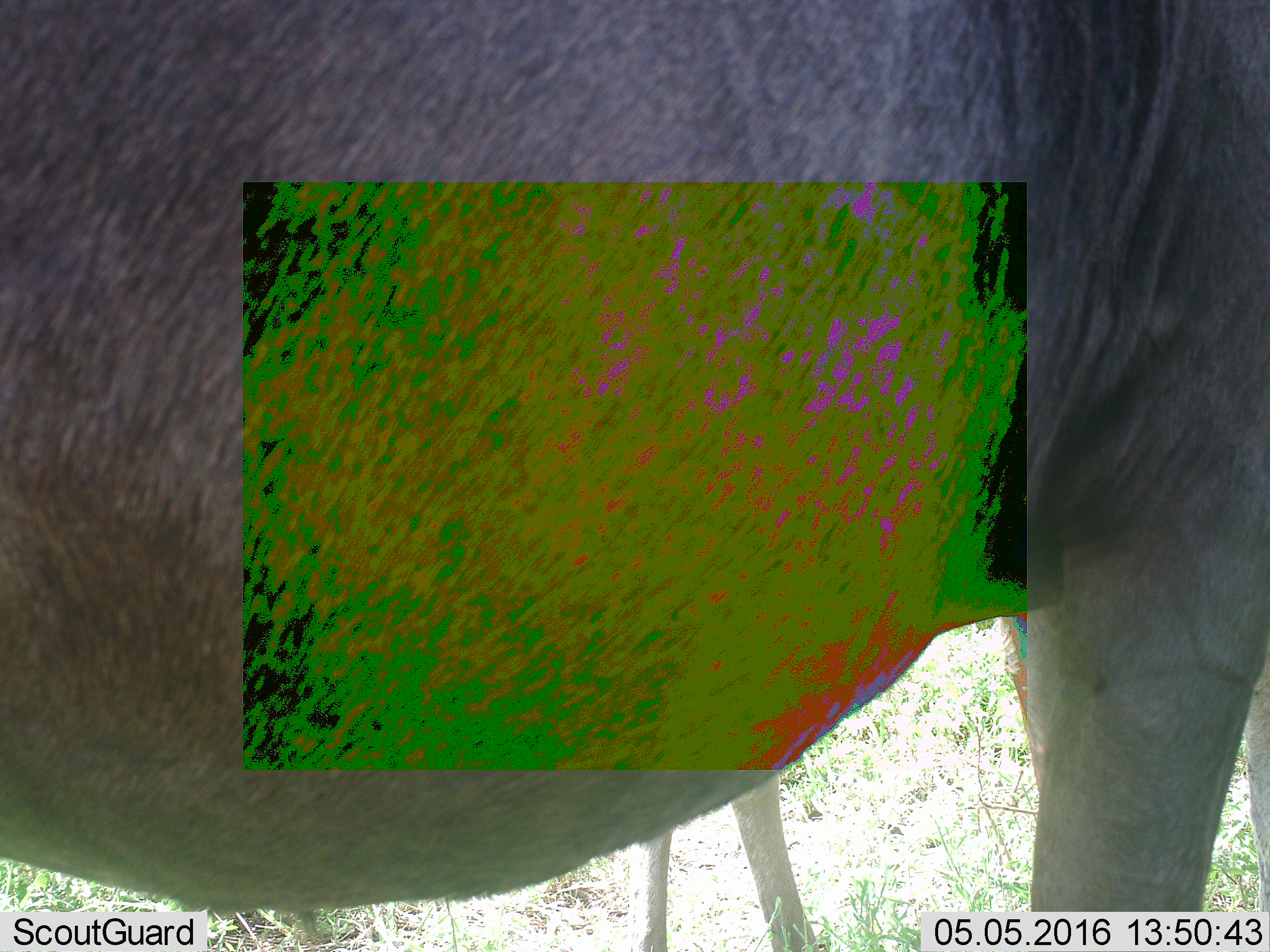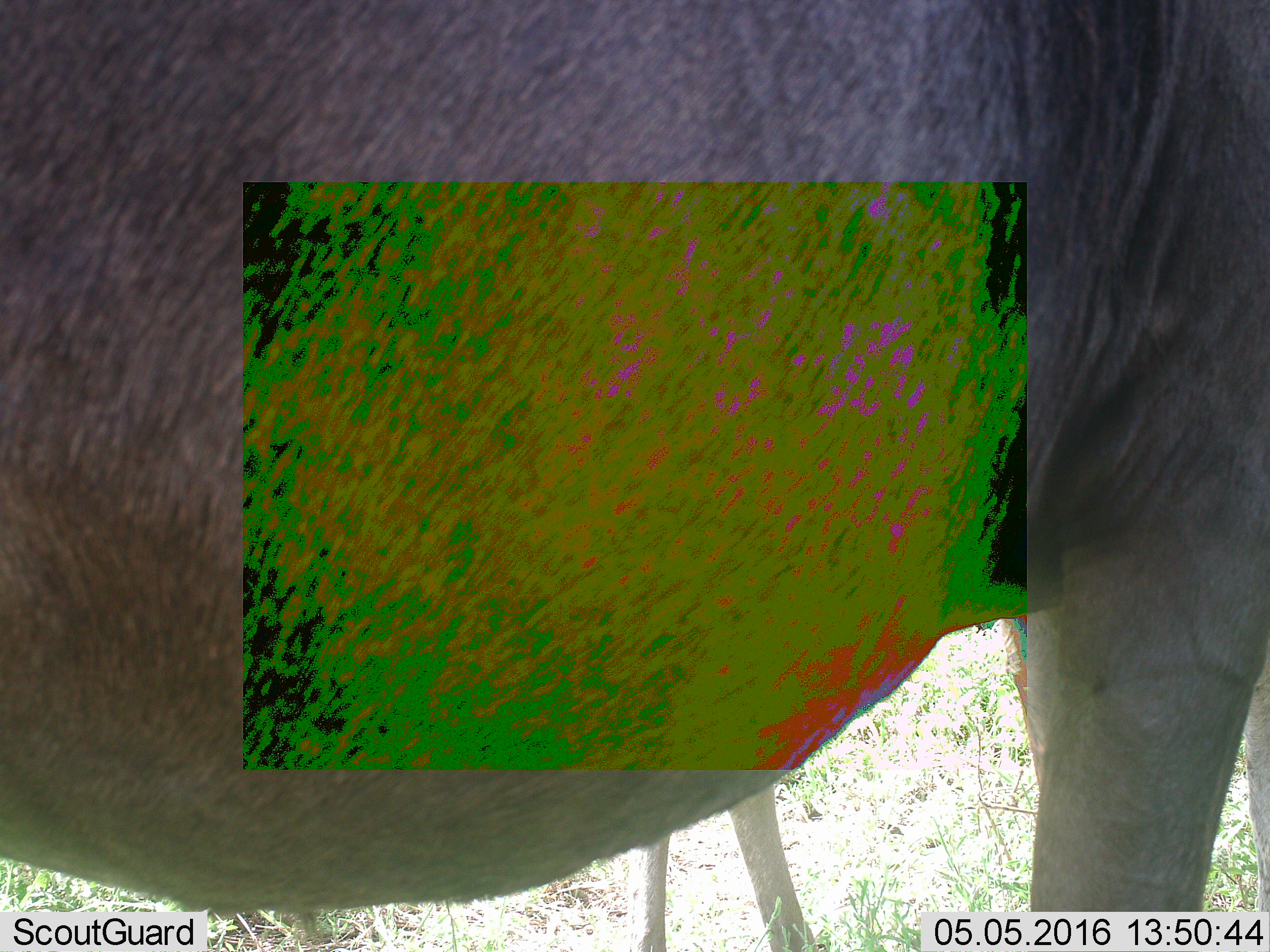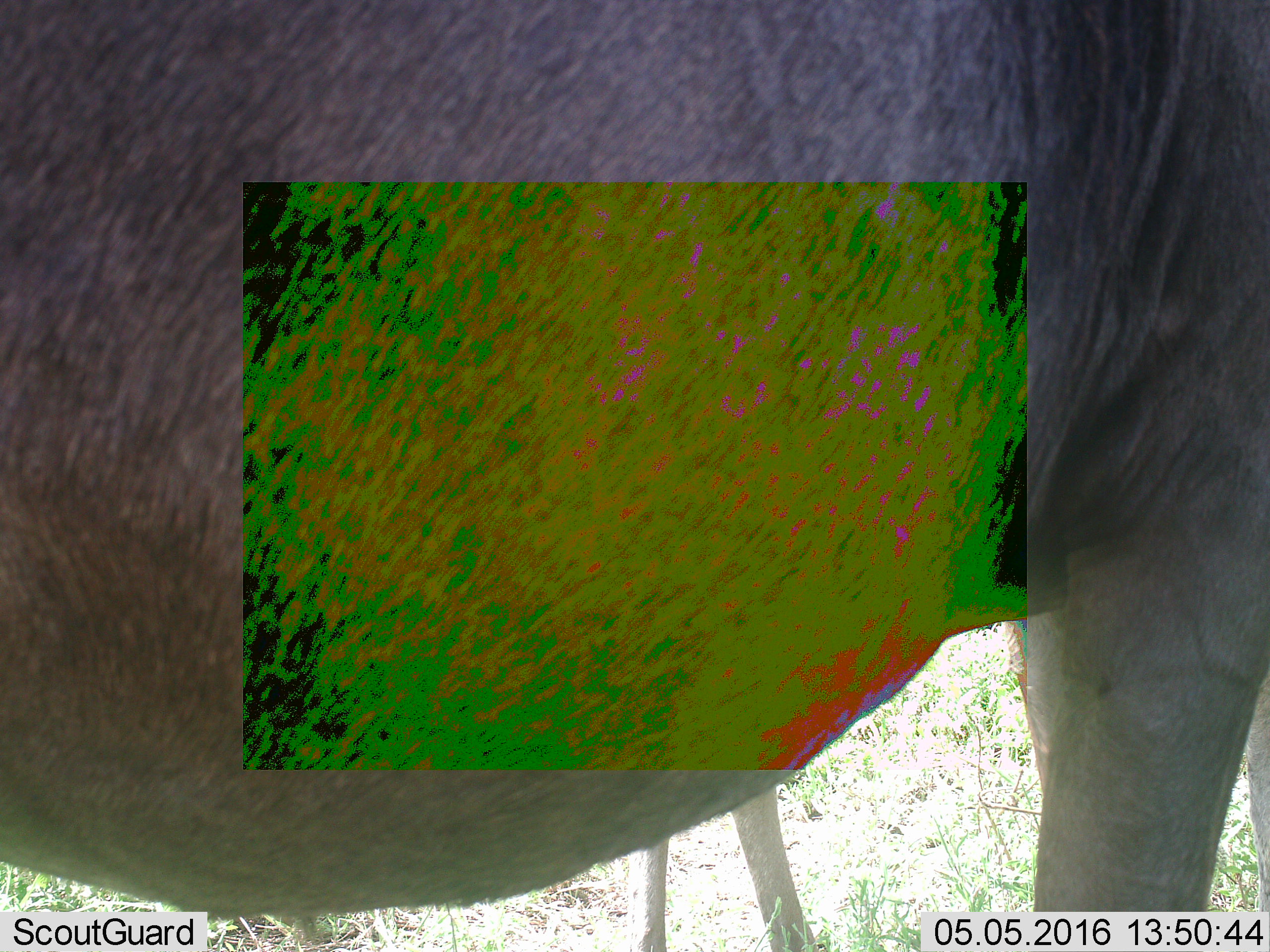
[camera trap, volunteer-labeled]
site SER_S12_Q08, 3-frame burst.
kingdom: Animalia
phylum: Chordata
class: Mammalia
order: Artiodactyla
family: Bovidae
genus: Connochaetes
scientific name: Connochaetes taurinus taurinus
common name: blue wildebeest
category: wildebeestblue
Wildebeestblue (blue wildebeest) (Connochaetes taurinus taurinus), count 2. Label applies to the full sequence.